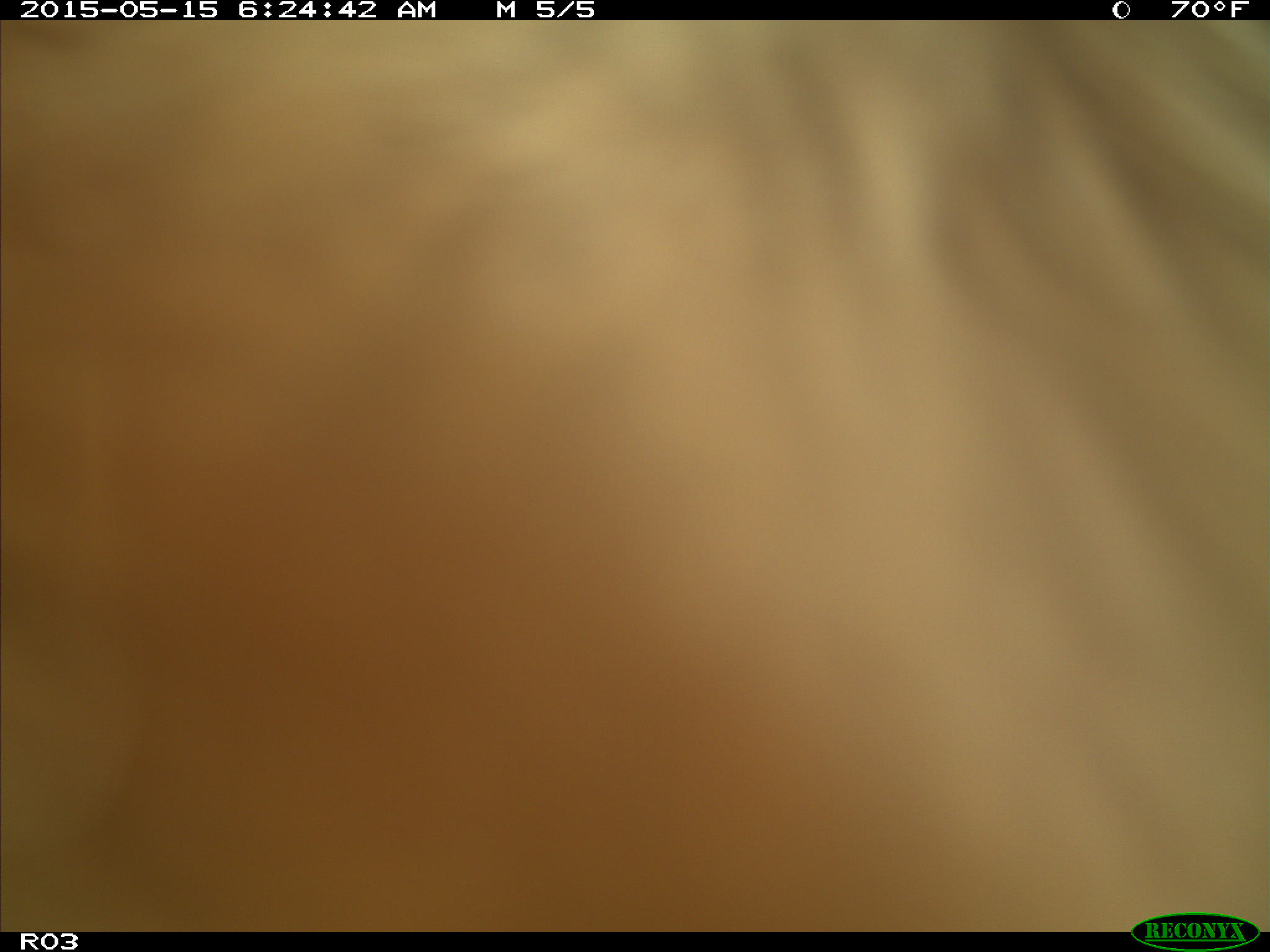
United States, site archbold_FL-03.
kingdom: Animalia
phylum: Chordata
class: Mammalia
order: Artiodactyla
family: Bovidae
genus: Bos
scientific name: Bos taurus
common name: domestic cow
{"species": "Bos taurus (domestic cow)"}